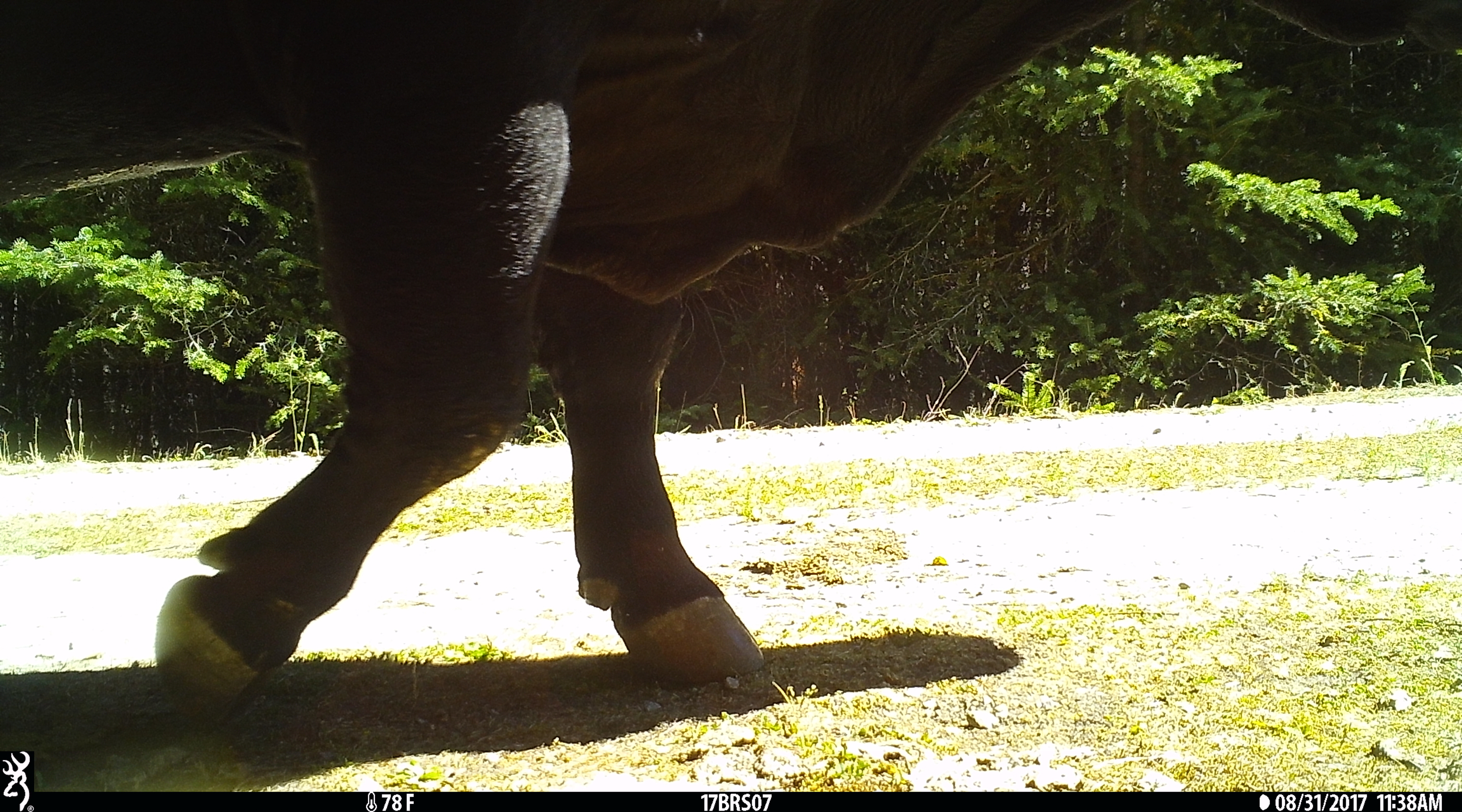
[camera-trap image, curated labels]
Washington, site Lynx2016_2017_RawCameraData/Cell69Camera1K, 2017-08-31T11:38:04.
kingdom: Animalia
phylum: Chordata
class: Mammalia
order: Artiodactyla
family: Bovidae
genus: Bos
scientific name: Bos taurus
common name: domestic cattle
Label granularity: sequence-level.